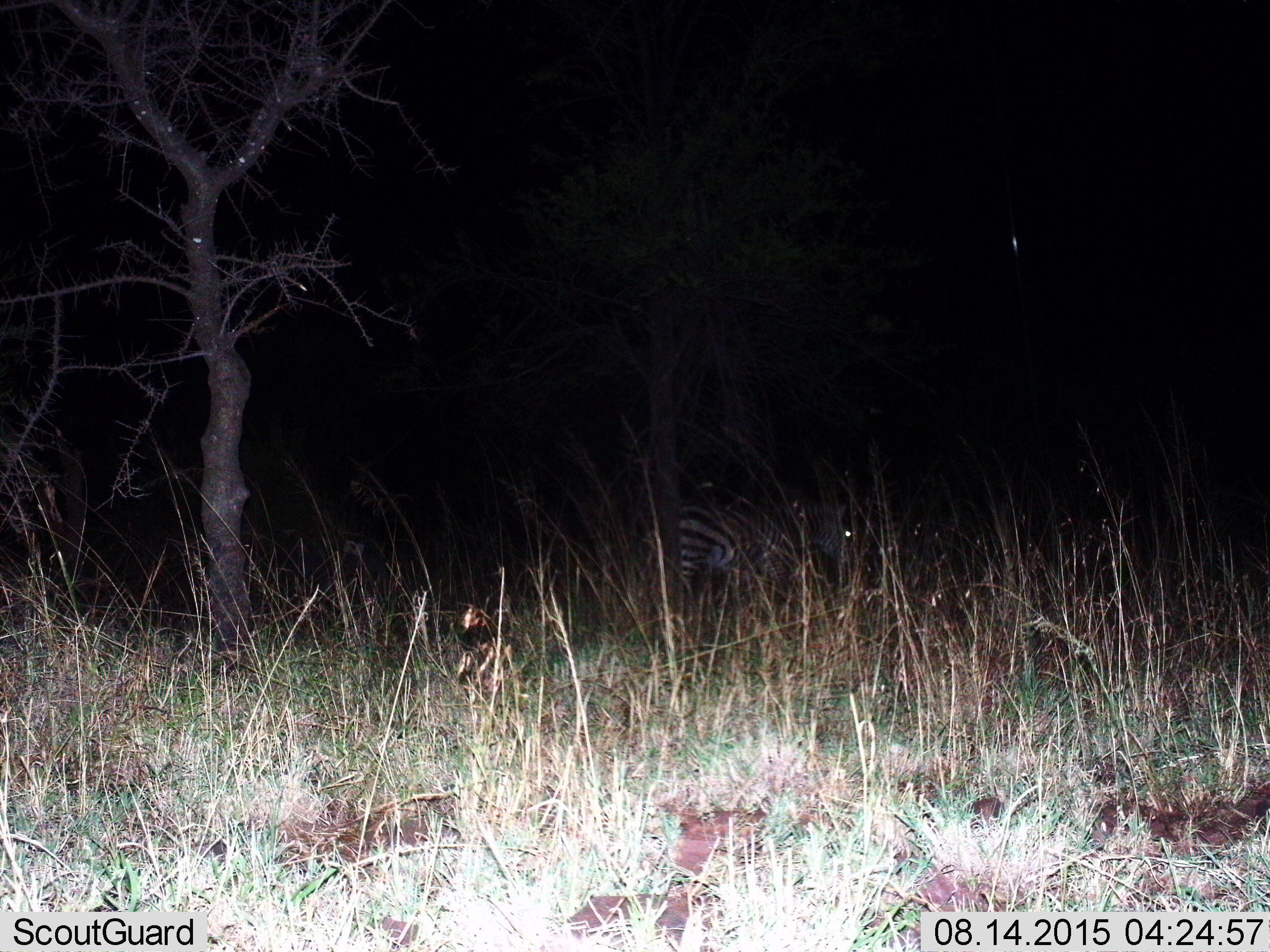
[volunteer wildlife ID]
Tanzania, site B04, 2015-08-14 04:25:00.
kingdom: Animalia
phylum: Chordata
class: Mammalia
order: Perissodactyla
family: Equidae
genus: Equus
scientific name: Equus quagga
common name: plains zebra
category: zebra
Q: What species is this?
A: Zebra (plains zebra) (Equus quagga).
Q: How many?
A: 1.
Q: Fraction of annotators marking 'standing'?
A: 60%.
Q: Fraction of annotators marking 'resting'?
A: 0%.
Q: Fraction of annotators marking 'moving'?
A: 33%.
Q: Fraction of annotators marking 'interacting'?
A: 0%.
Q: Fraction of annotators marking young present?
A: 0%.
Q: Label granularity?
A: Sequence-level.